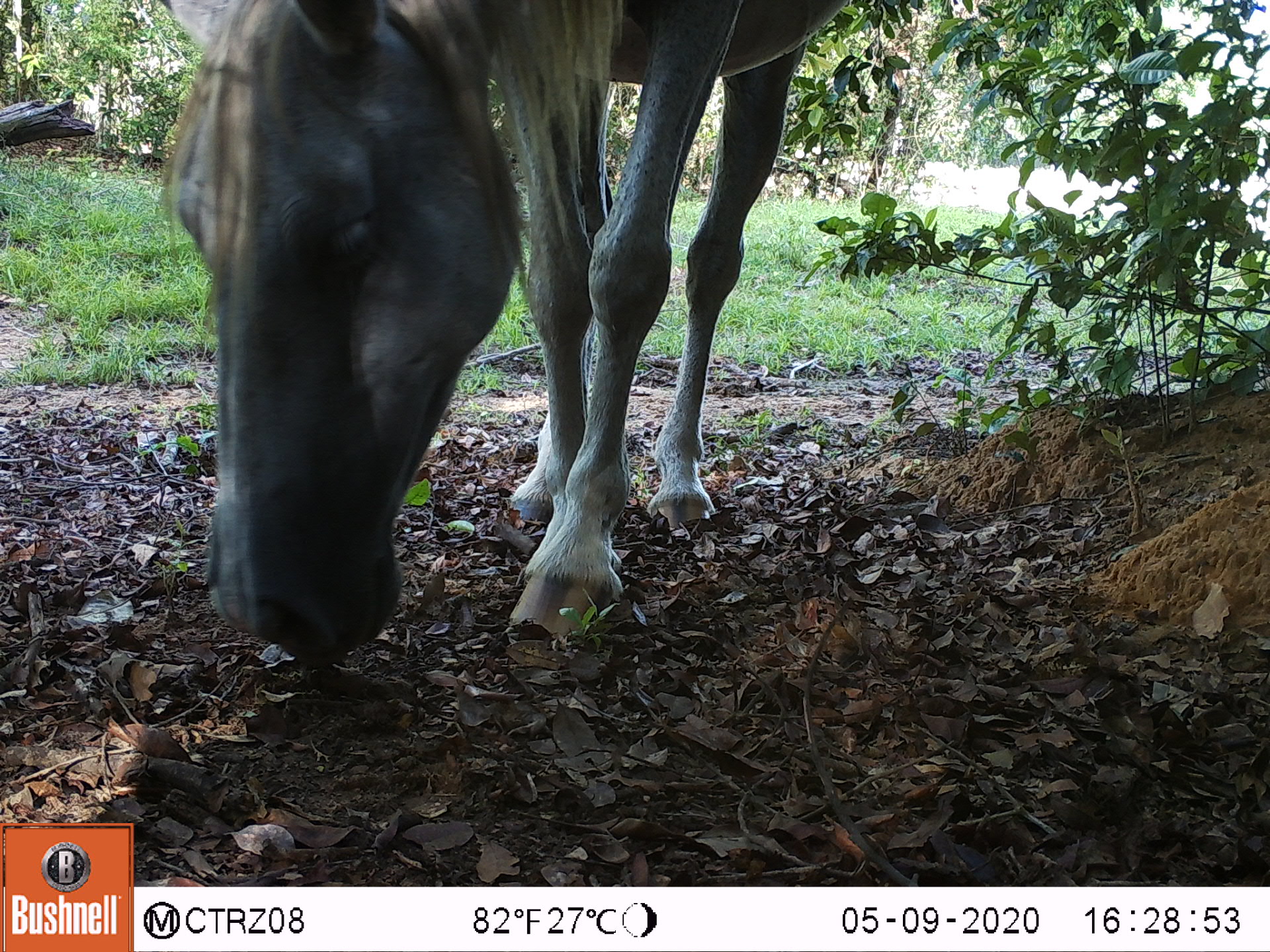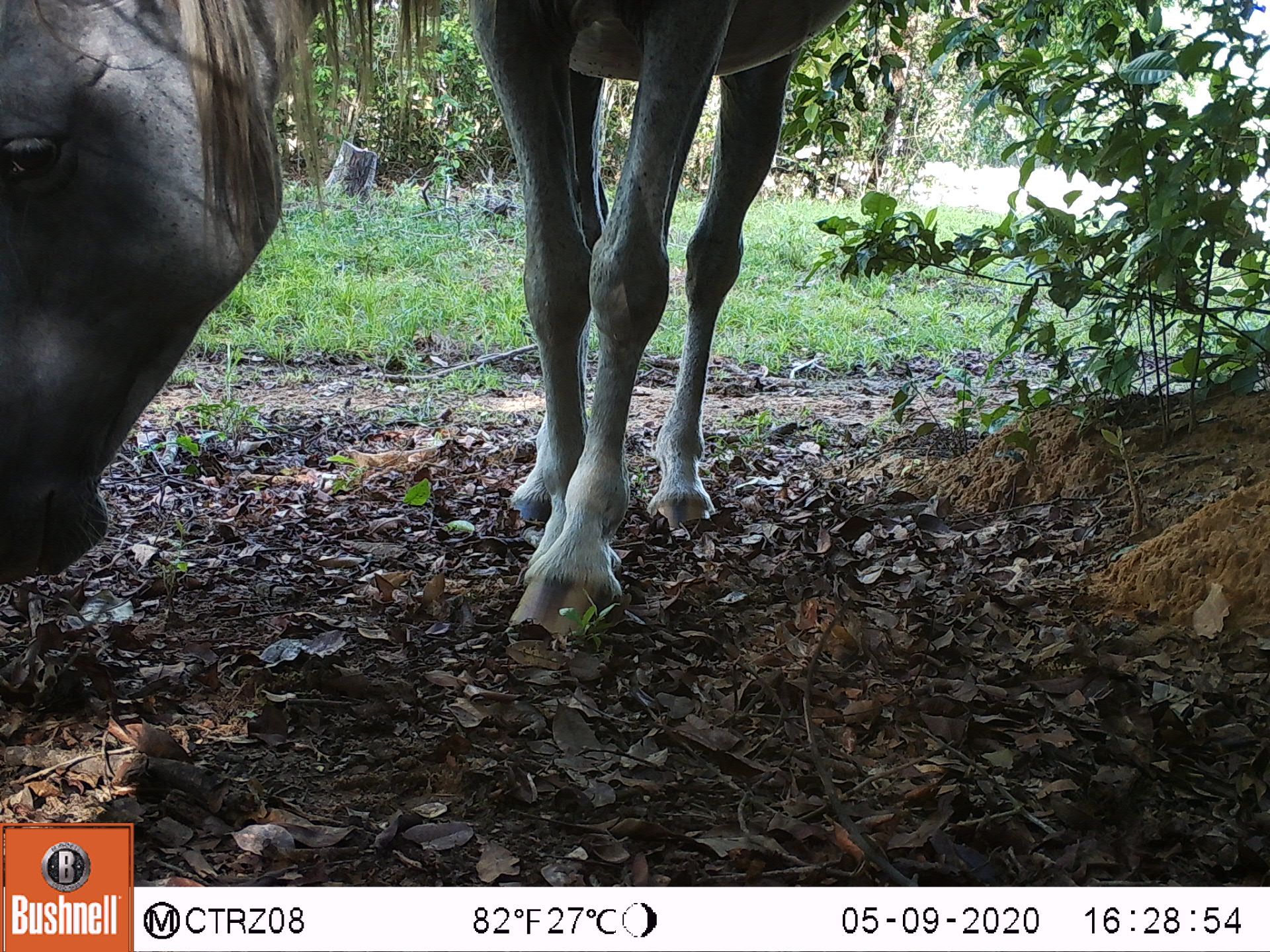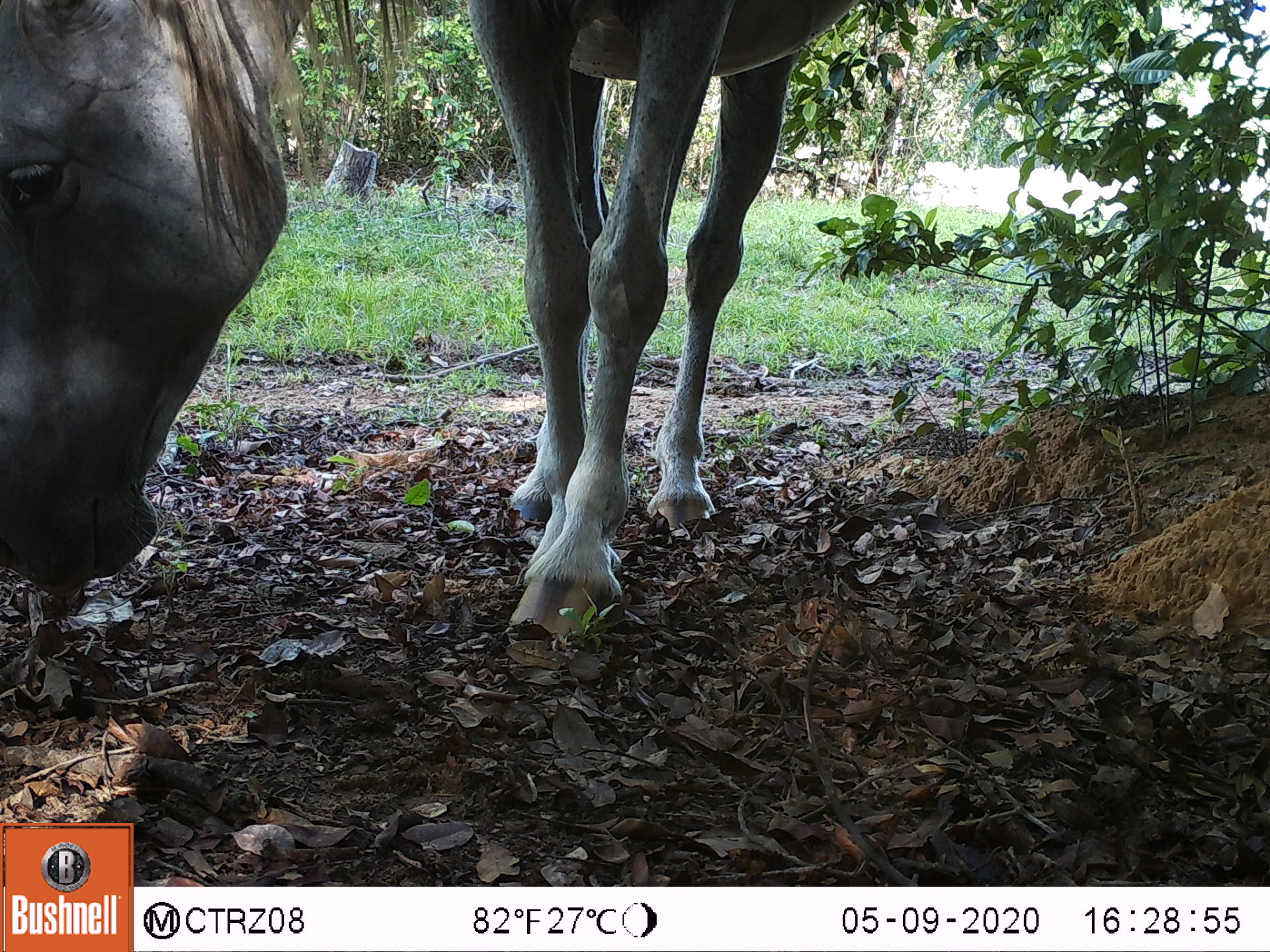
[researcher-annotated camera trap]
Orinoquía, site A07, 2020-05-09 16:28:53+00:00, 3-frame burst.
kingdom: Animalia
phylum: Chordata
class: Mammalia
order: Perissodactyla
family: Equidae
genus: Equus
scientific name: Equus caballus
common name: domestic horse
Domestic horse (Equus caballus).